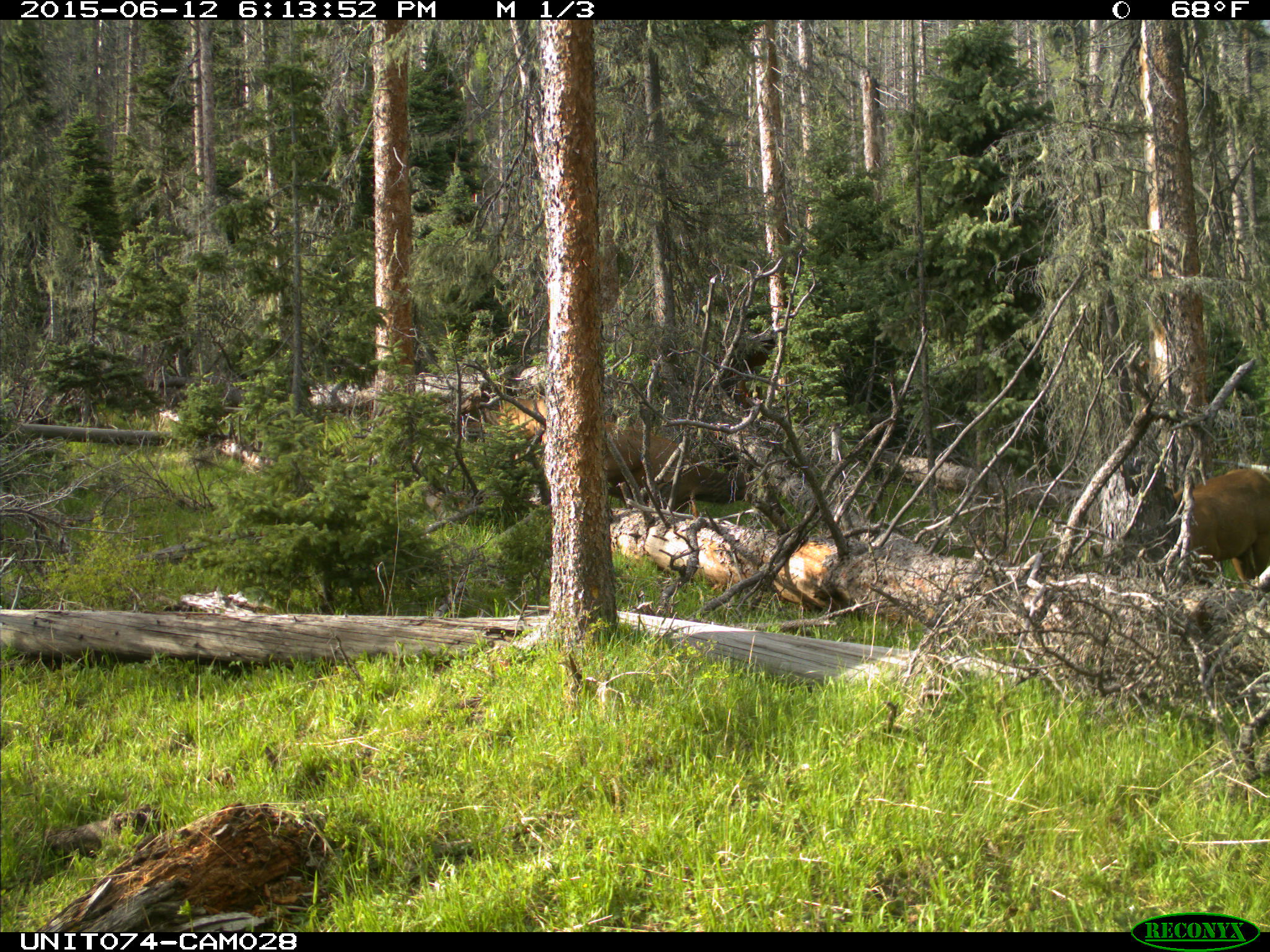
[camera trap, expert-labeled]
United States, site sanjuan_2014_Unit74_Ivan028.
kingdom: Animalia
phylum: Chordata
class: Mammalia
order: Artiodactyla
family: Cervidae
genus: Cervus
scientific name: Cervus elaphus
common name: red deer